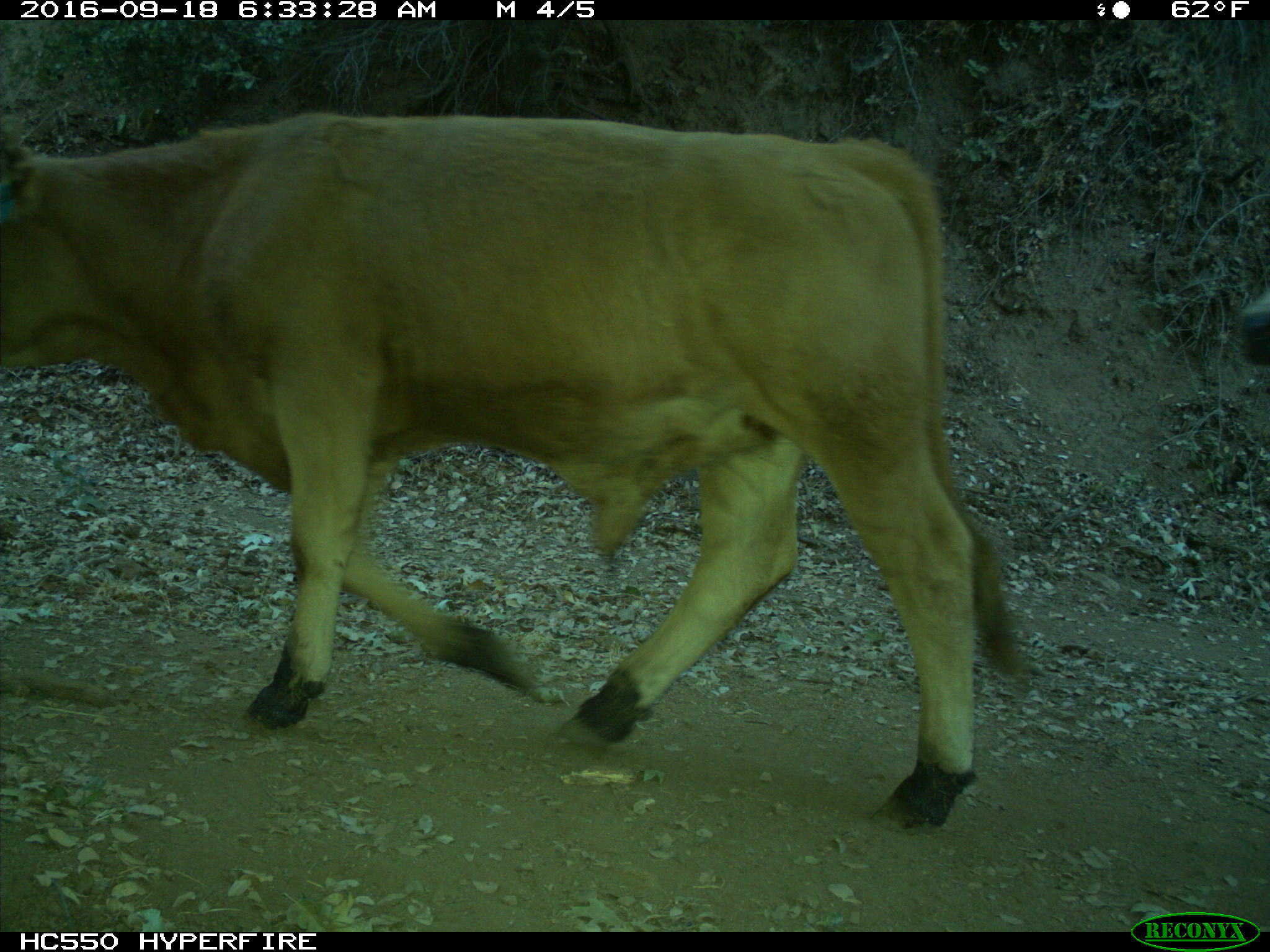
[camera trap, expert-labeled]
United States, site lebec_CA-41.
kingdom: Animalia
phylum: Chordata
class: Mammalia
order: Artiodactyla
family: Bovidae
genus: Bos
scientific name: Bos taurus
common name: domestic cow